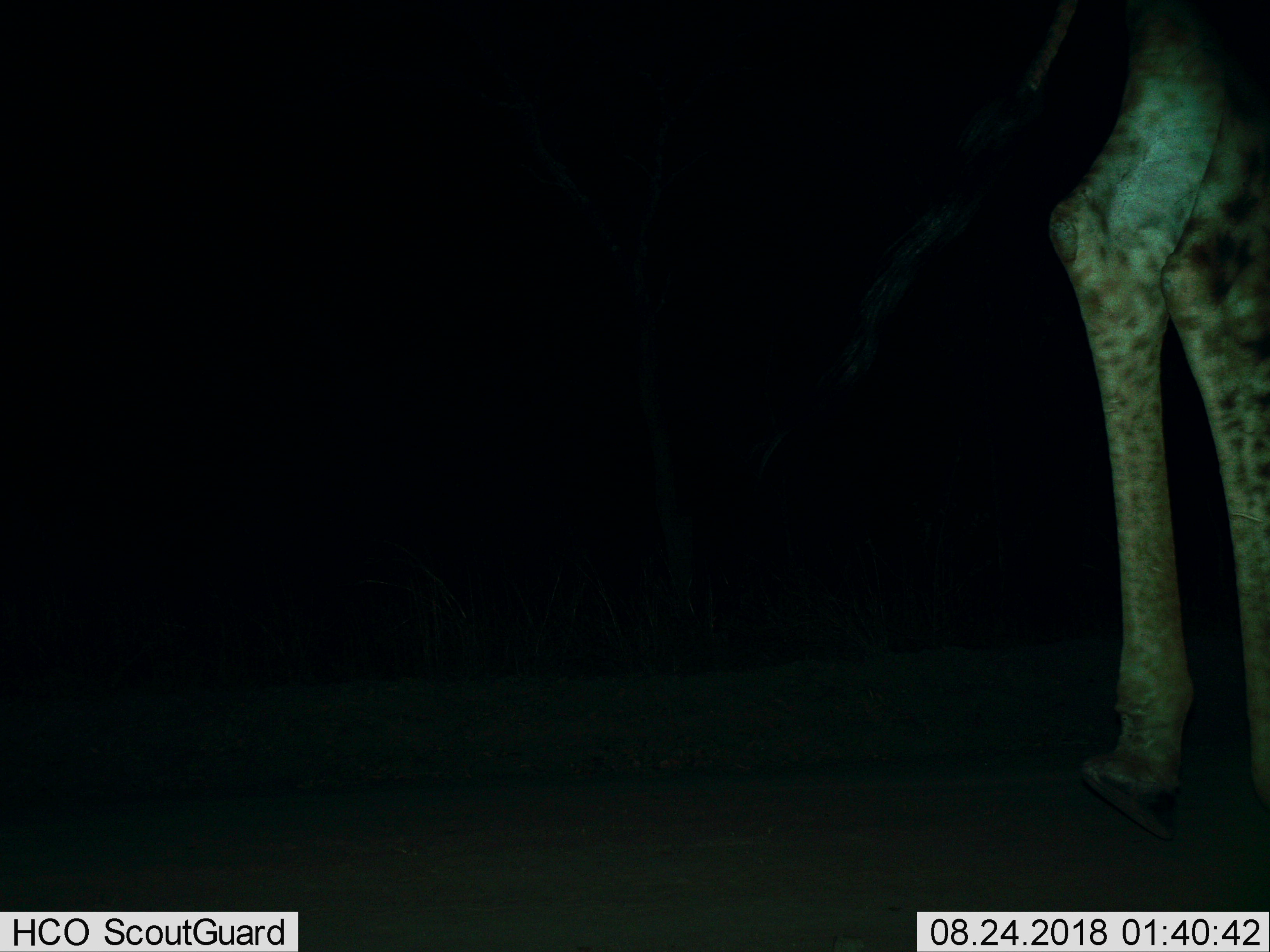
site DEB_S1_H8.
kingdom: Animalia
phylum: Chordata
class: Mammalia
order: Artiodactyla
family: Giraffidae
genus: Giraffa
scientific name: Giraffa camelopardalis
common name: giraffe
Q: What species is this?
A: Giraffe (Giraffa camelopardalis).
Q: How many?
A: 1.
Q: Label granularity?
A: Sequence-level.